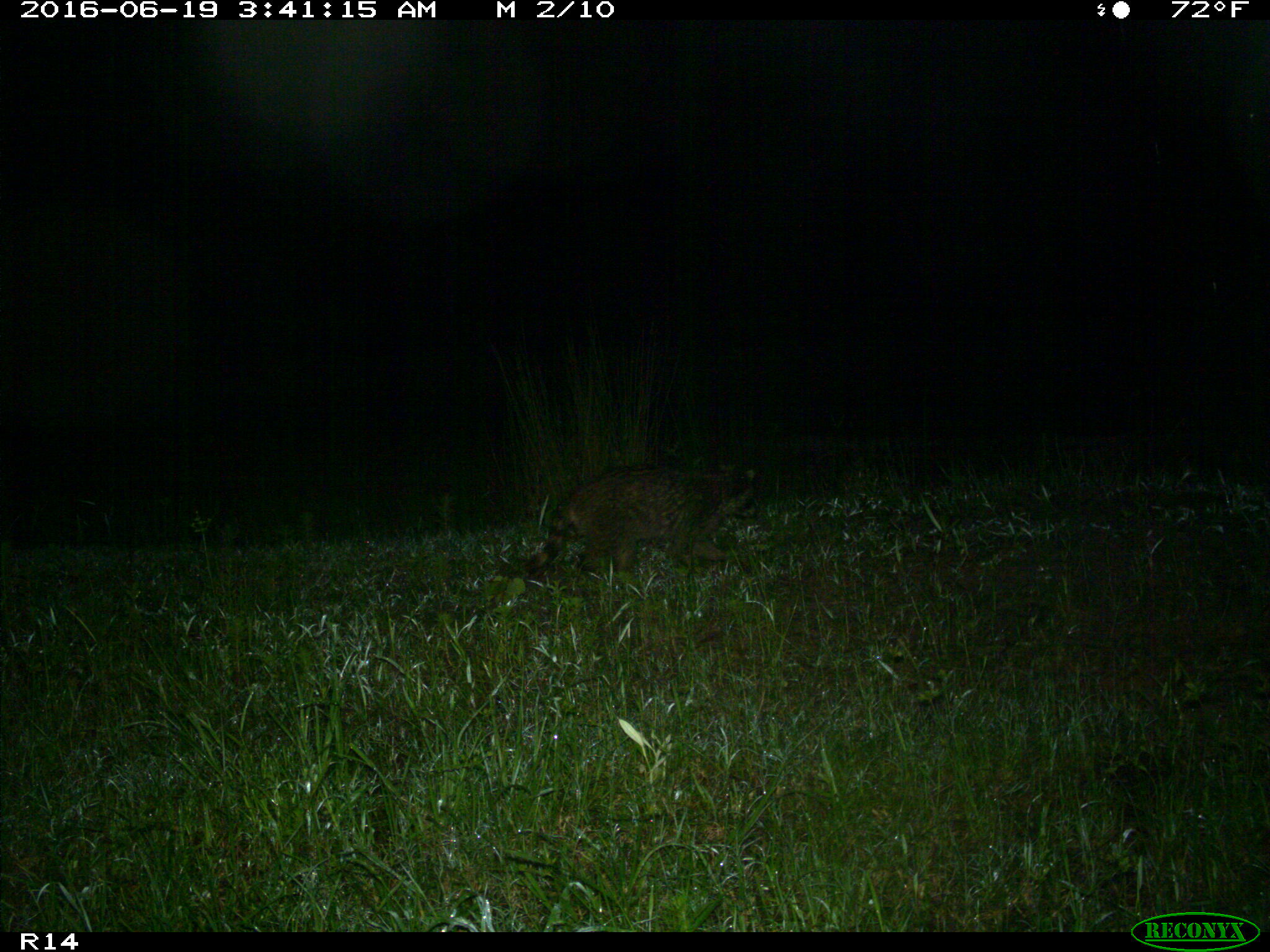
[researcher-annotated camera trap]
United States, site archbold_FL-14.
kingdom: Animalia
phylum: Chordata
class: Mammalia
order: Carnivora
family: Procyonidae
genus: Procyon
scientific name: Procyon lotor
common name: common raccoon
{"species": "Procyon lotor (common raccoon)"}